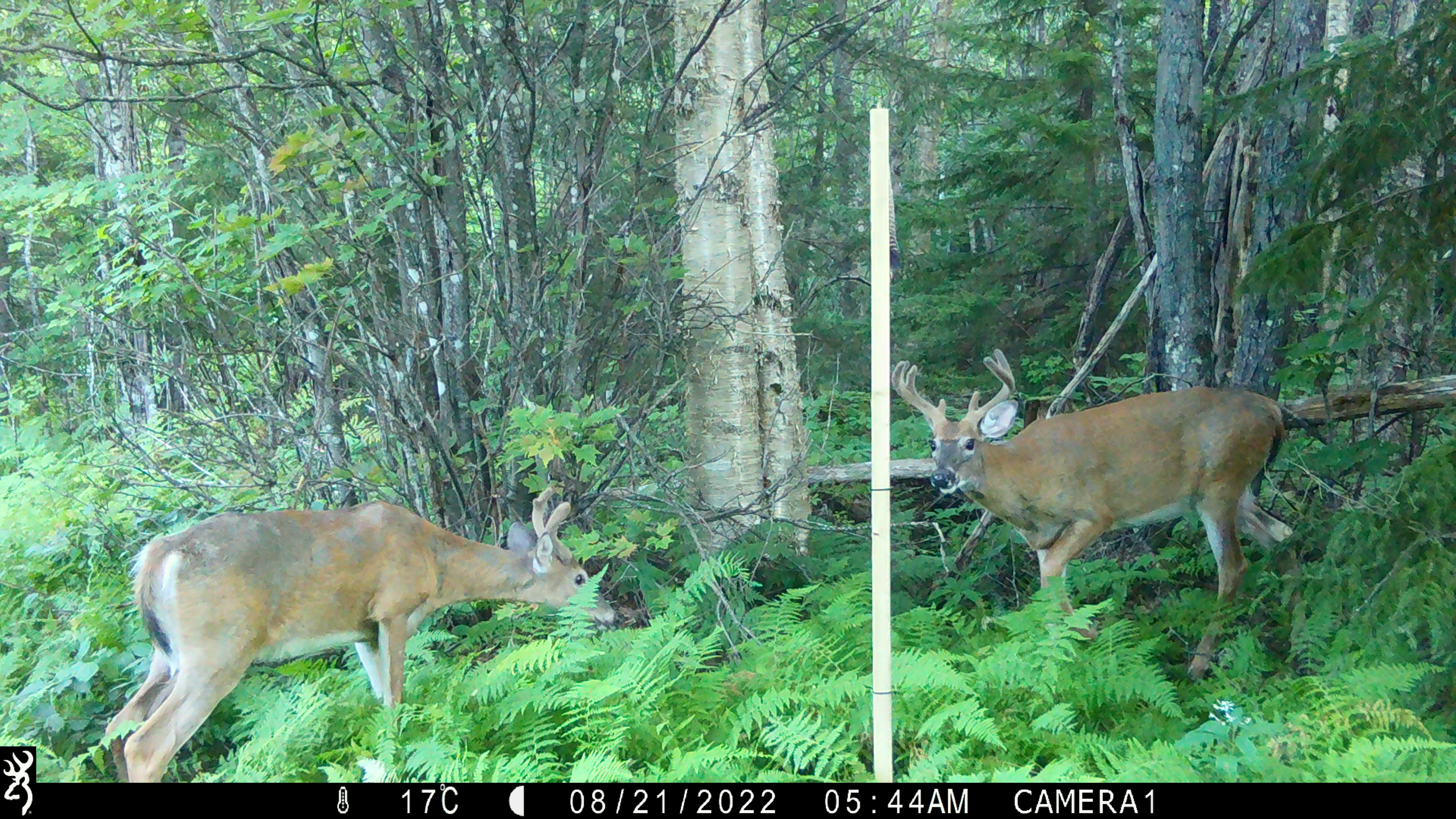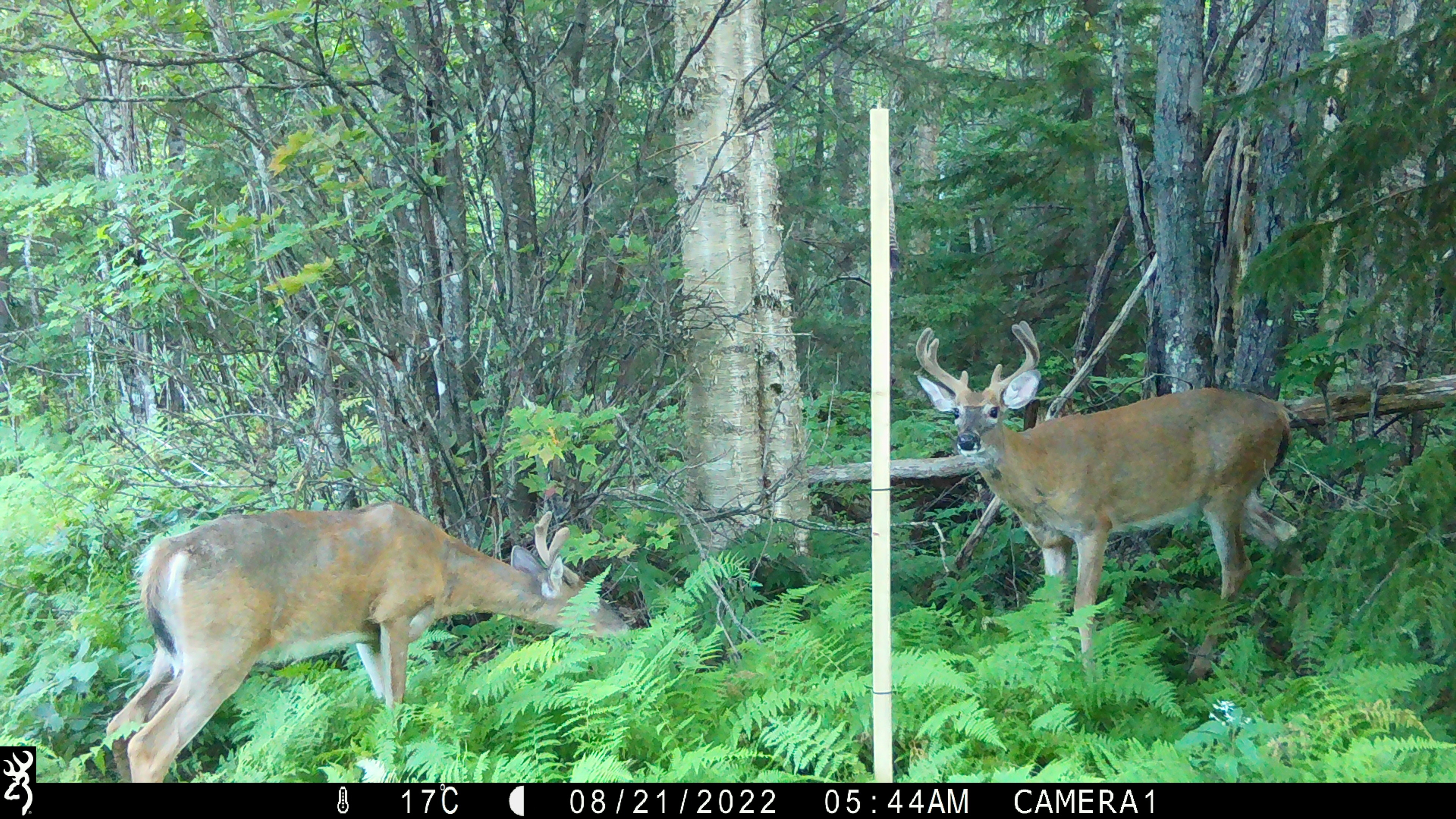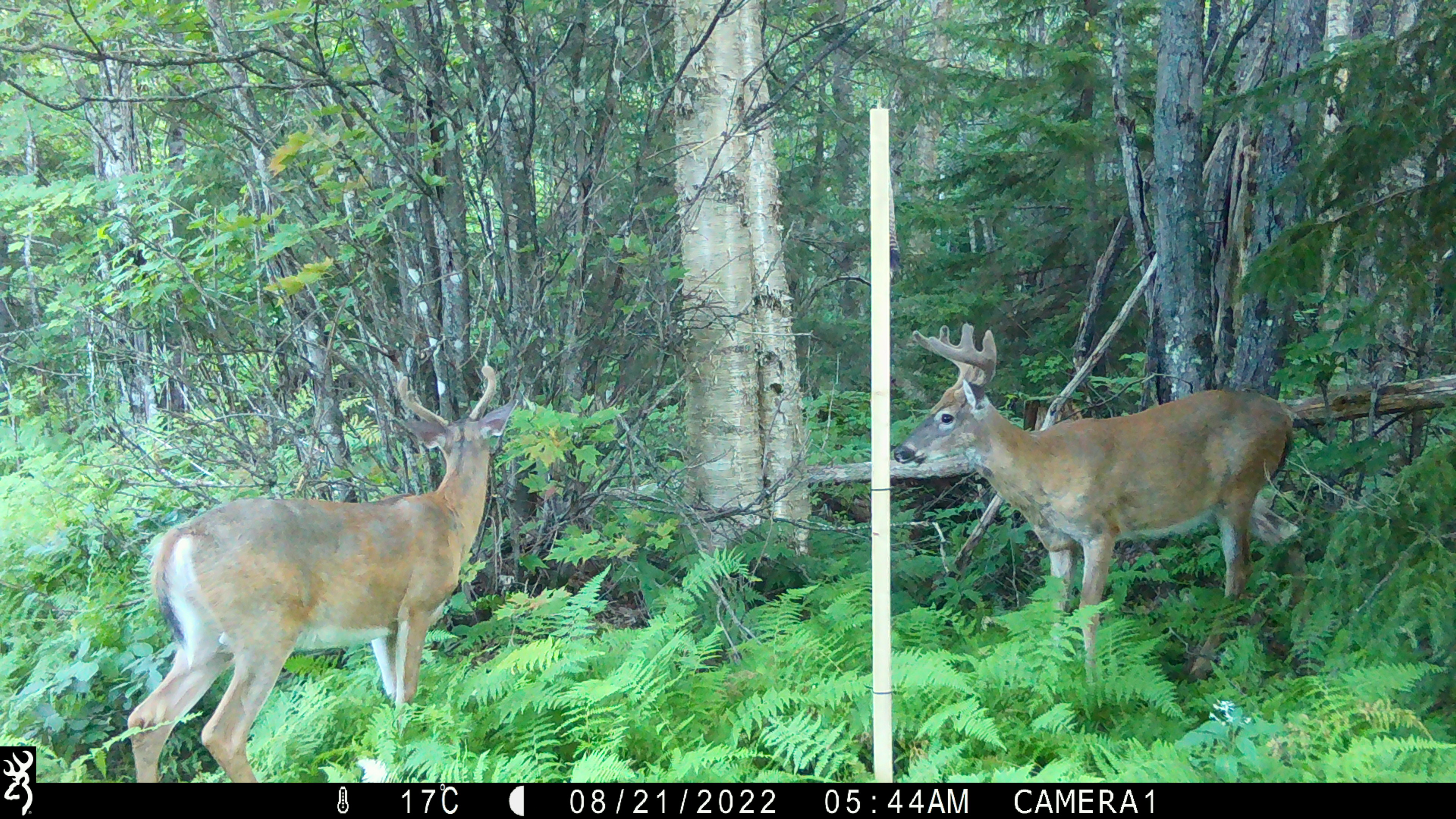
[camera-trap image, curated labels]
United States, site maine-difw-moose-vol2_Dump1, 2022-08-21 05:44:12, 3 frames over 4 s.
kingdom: Animalia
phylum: Chordata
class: Mammalia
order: Artiodactyla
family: Cervidae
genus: Odocoileus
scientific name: Odocoileus virginianus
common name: white-tailed deer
White-tailed deer (Odocoileus virginianus).